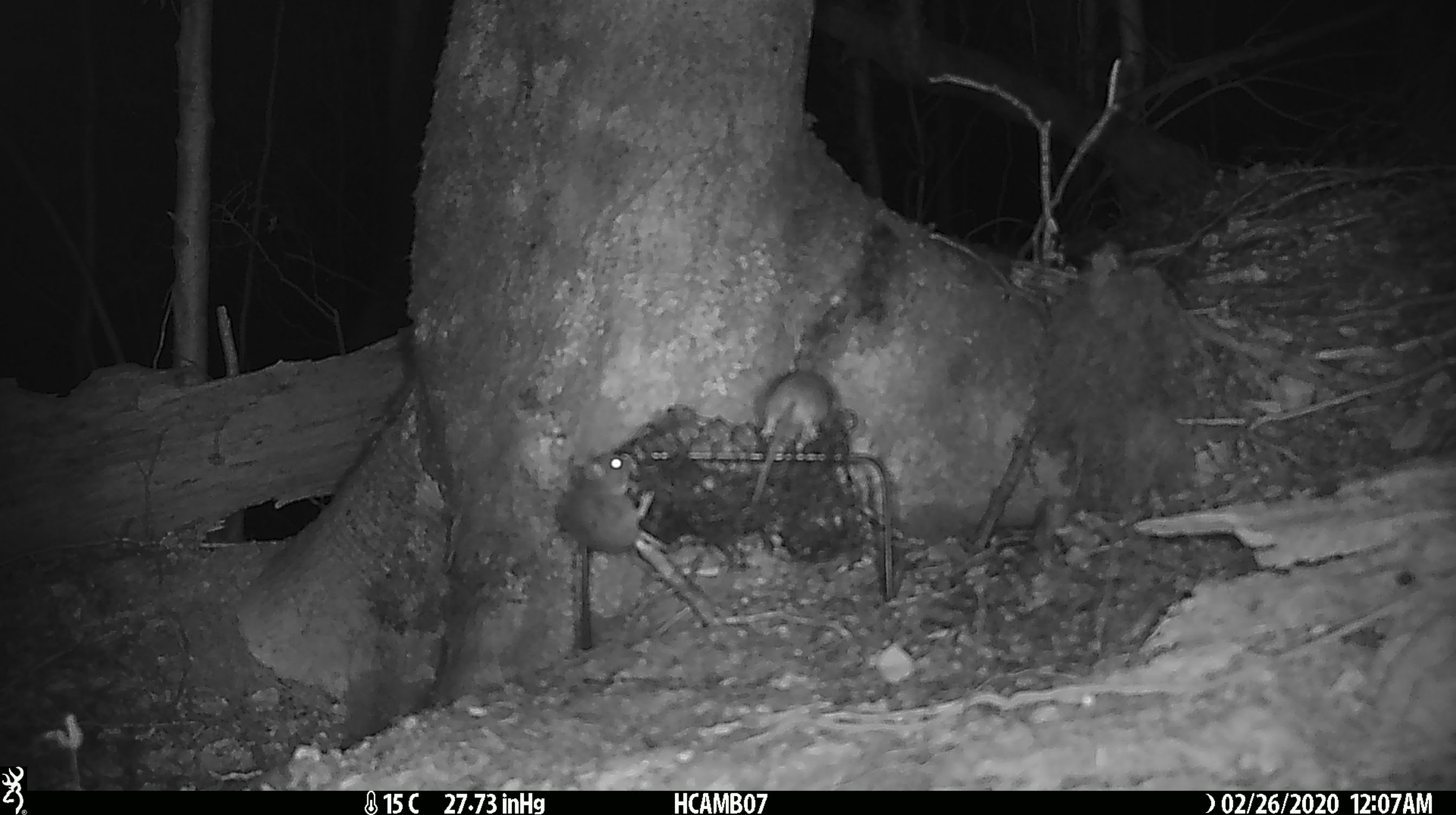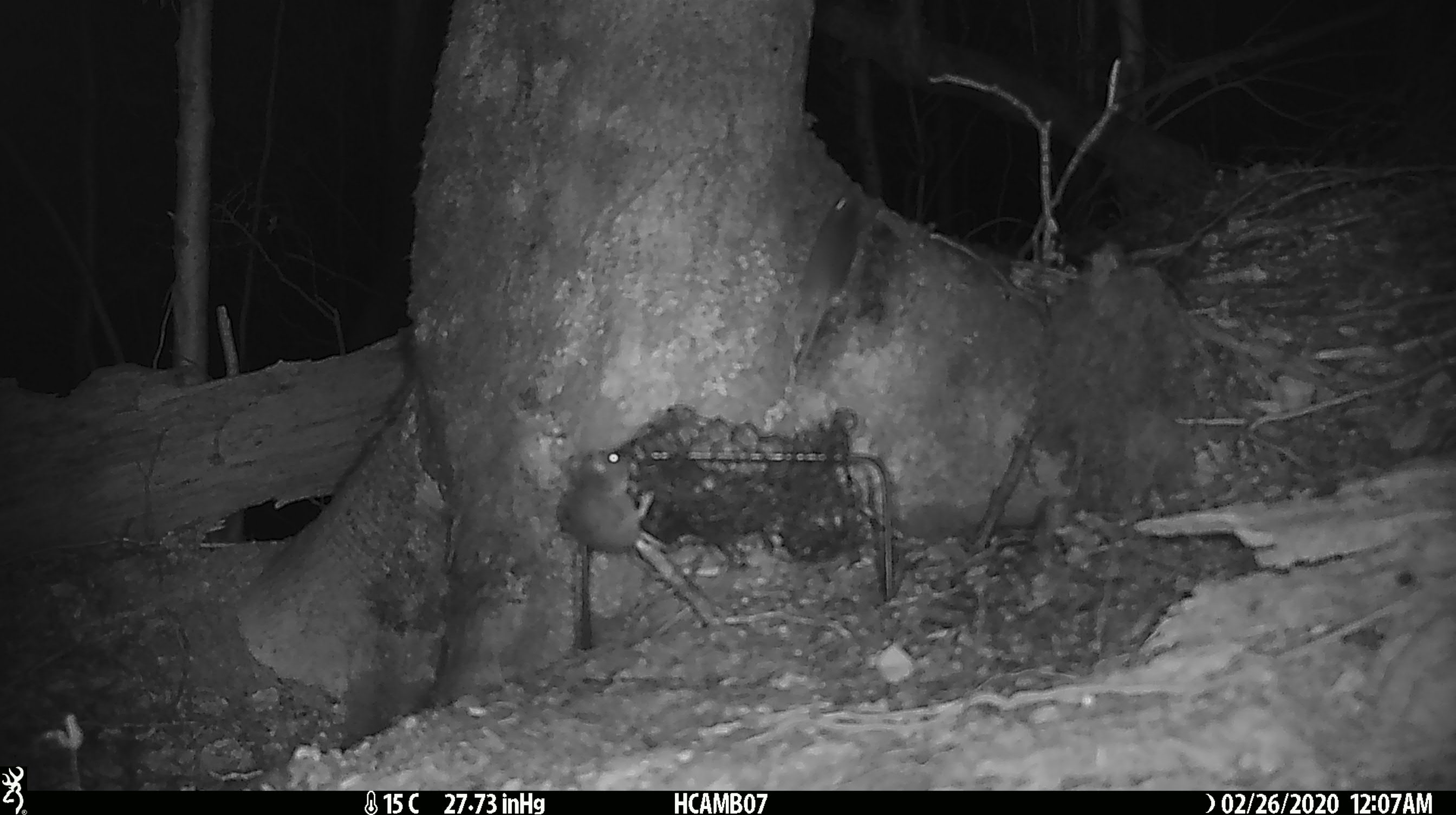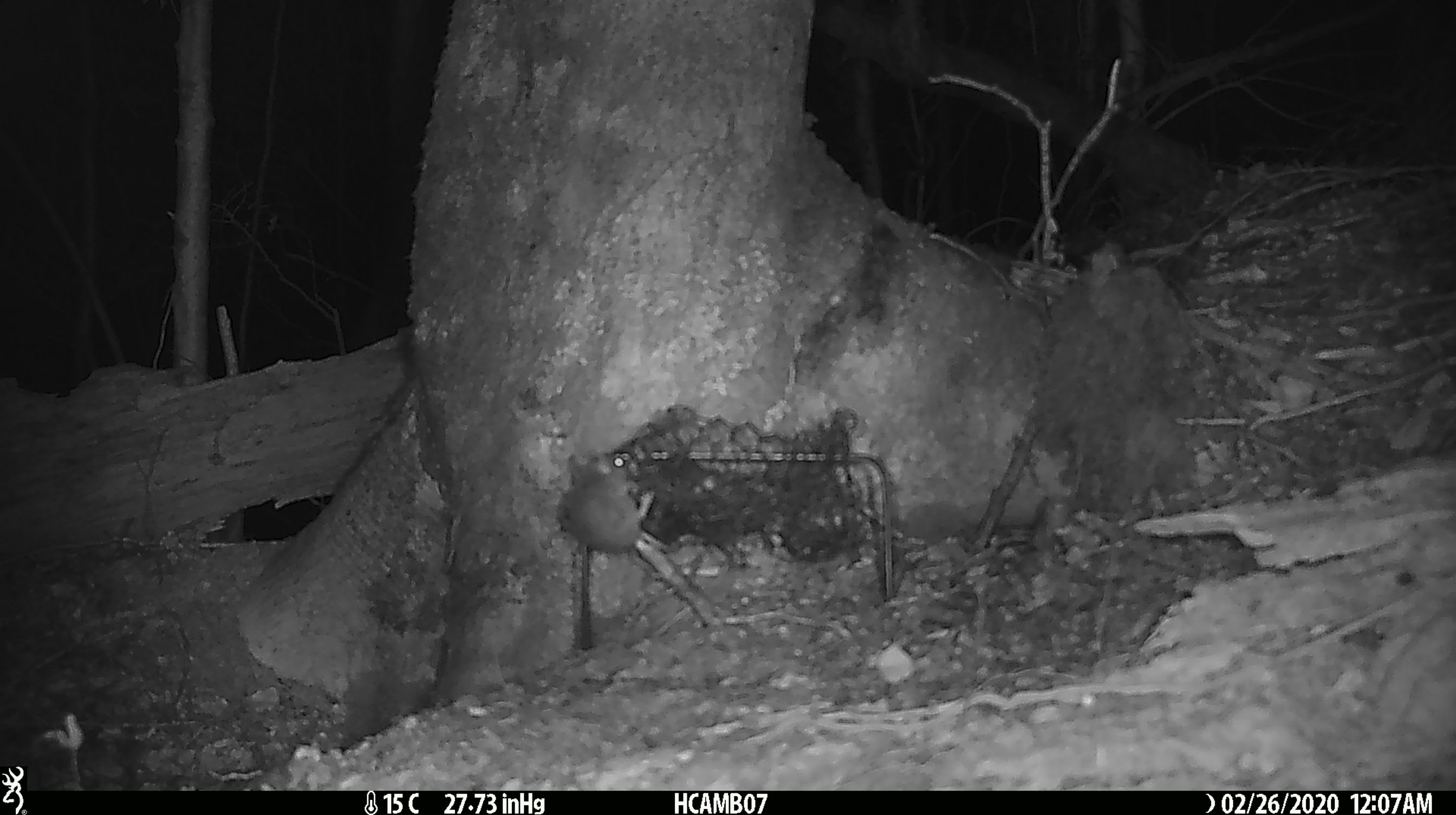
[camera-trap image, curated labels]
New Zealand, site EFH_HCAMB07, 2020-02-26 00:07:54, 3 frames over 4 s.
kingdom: Animalia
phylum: Chordata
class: Mammalia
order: Rodentia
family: Muridae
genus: Mus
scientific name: Mus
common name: mouse